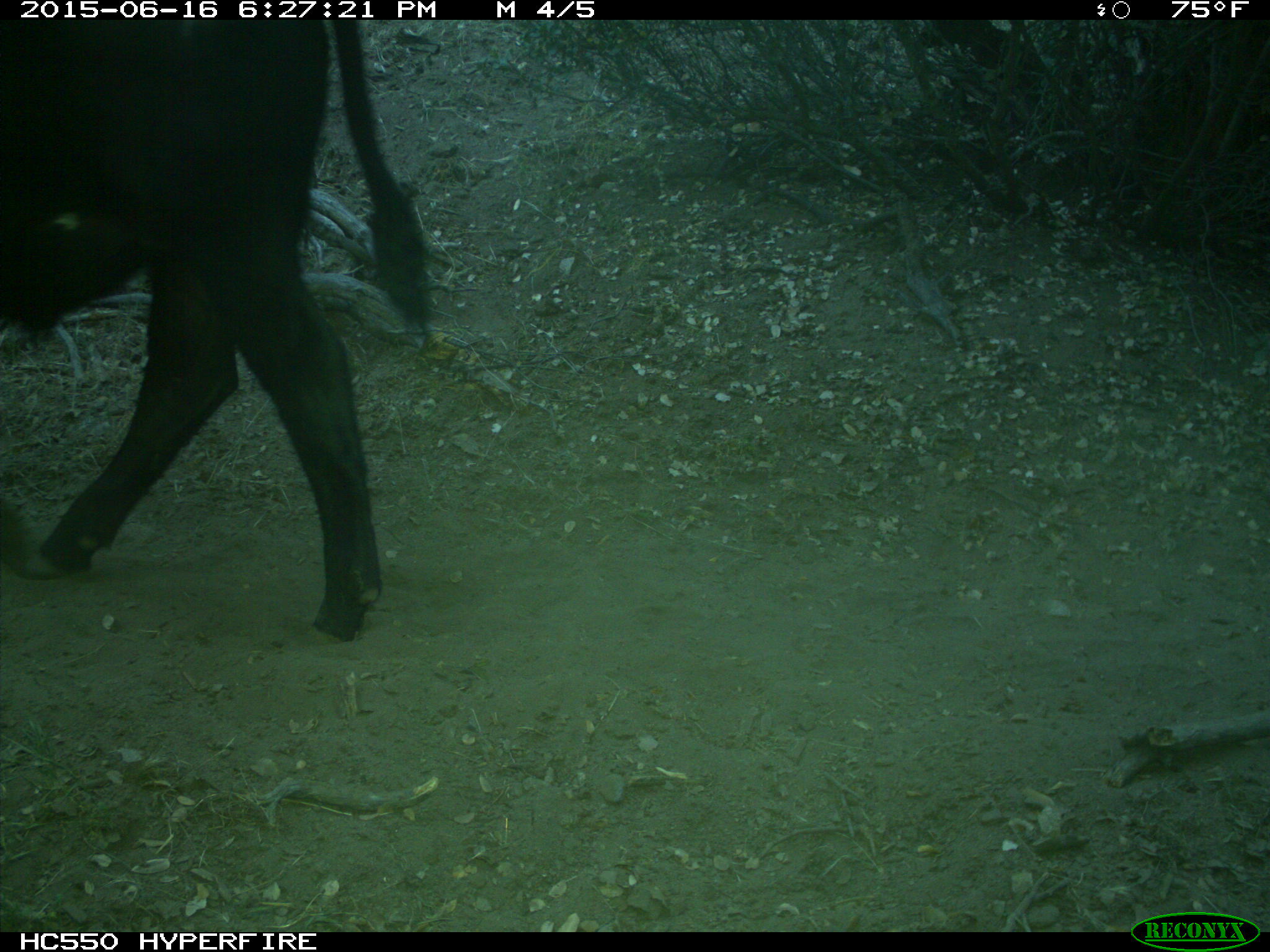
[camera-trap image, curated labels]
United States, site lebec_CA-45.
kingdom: Animalia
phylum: Chordata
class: Mammalia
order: Artiodactyla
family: Bovidae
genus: Bos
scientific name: Bos taurus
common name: domestic cow